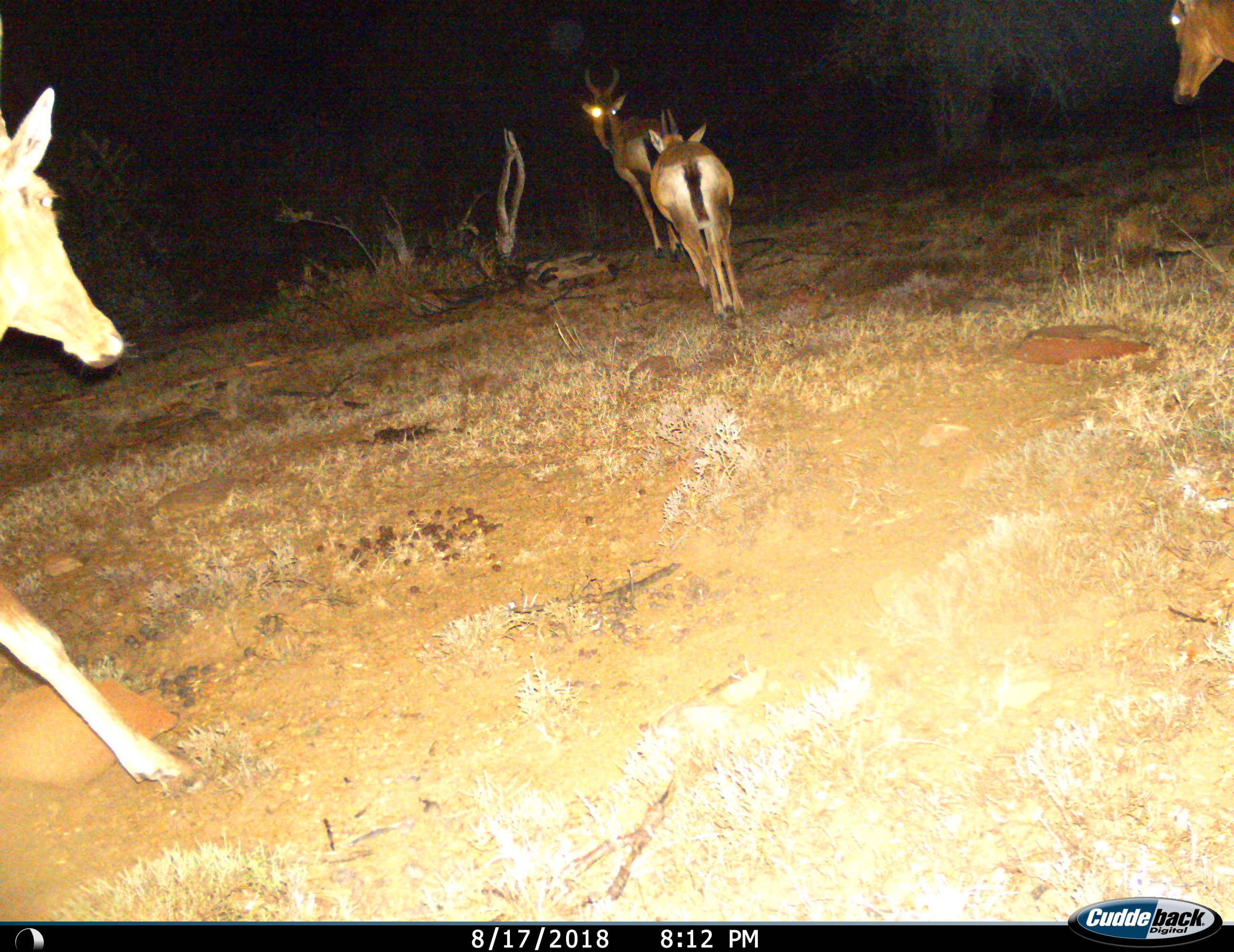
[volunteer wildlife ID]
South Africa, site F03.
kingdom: Animalia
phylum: Chordata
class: Mammalia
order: Artiodactyla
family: Bovidae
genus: Alcelaphus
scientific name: Alcelaphus buselaphus caama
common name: red hartebeest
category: hartebeestred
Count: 4.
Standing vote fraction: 33%.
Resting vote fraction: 0%.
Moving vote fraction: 100%.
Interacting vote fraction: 0%.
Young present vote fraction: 33%.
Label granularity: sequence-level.